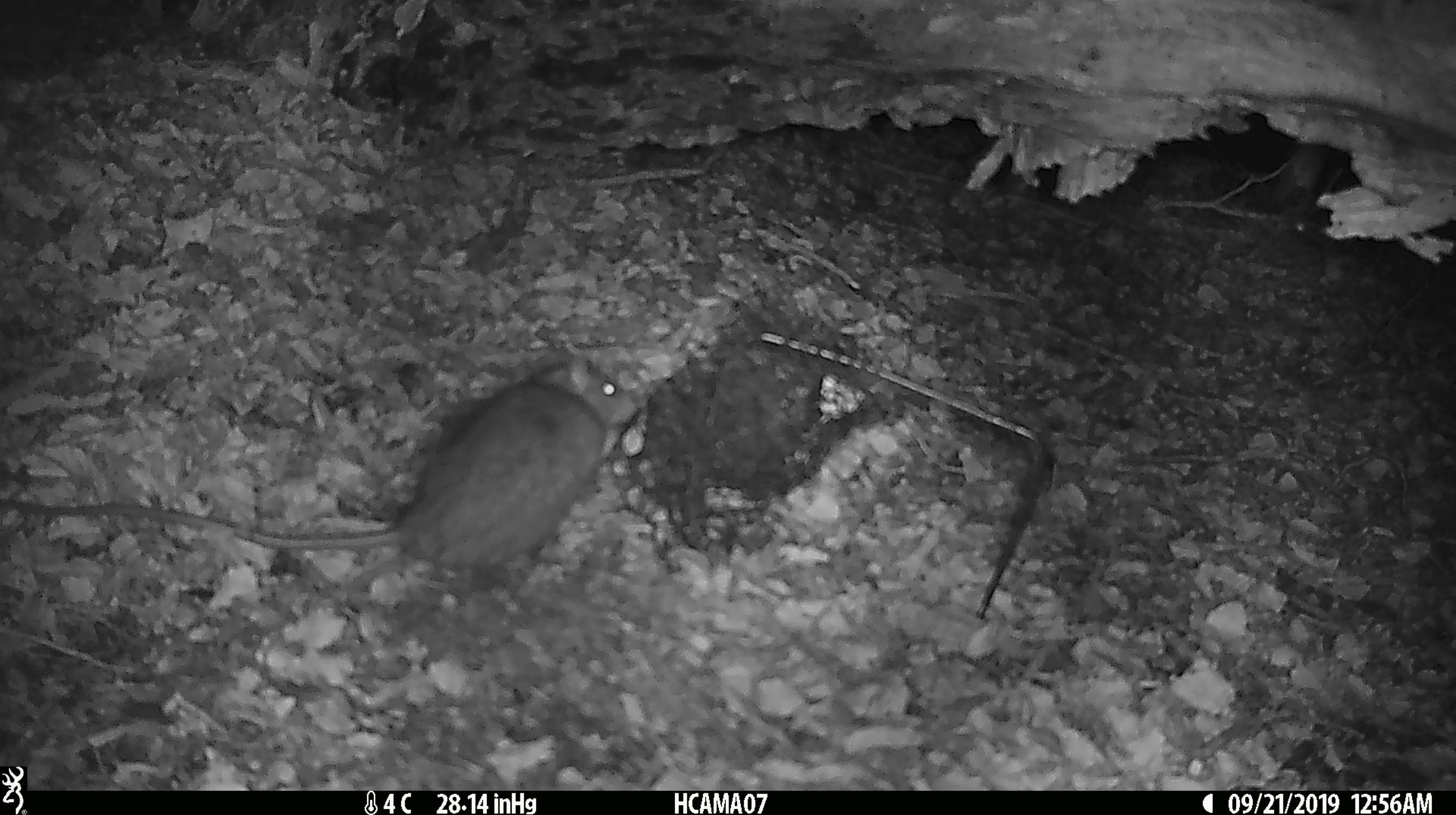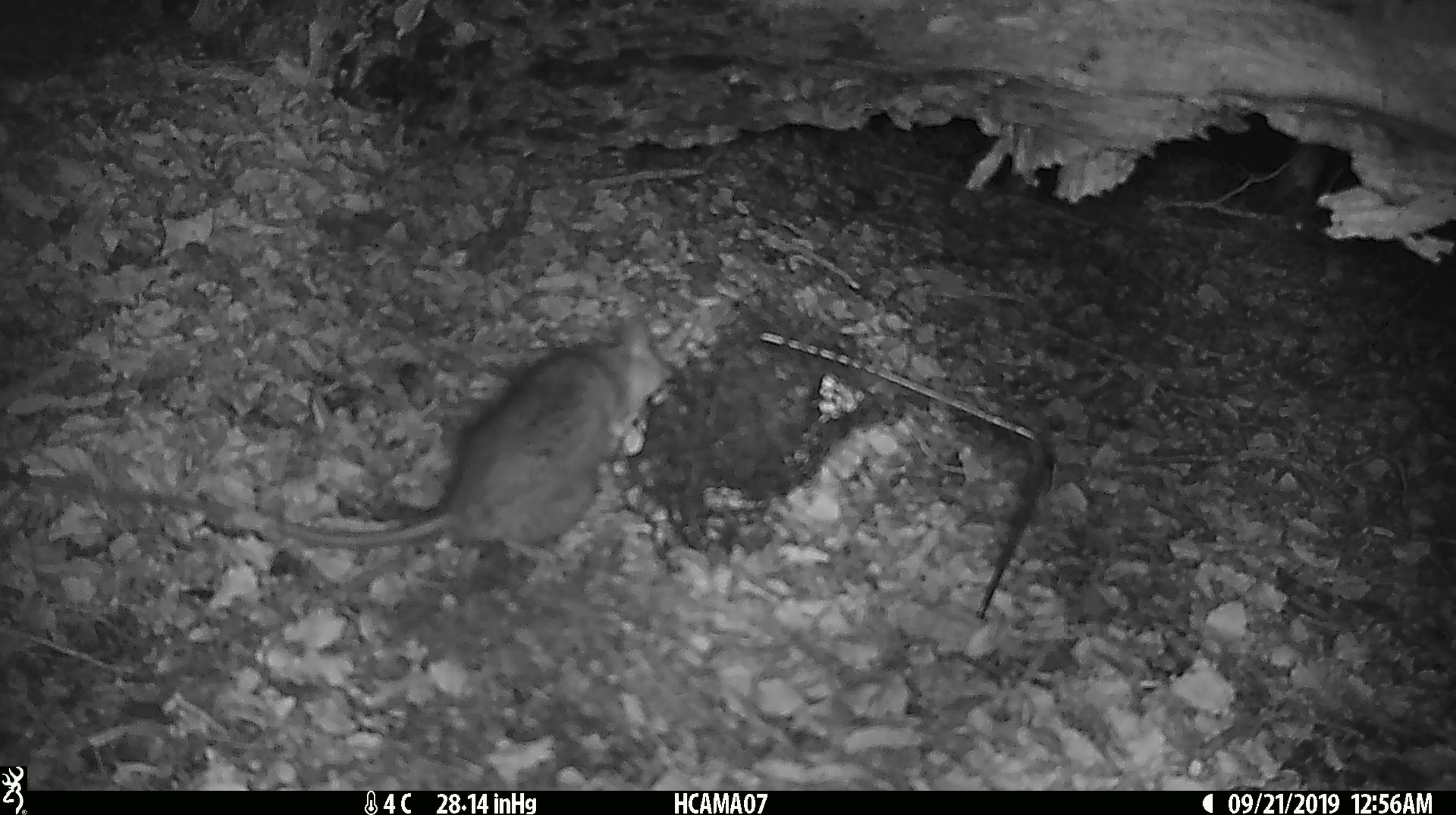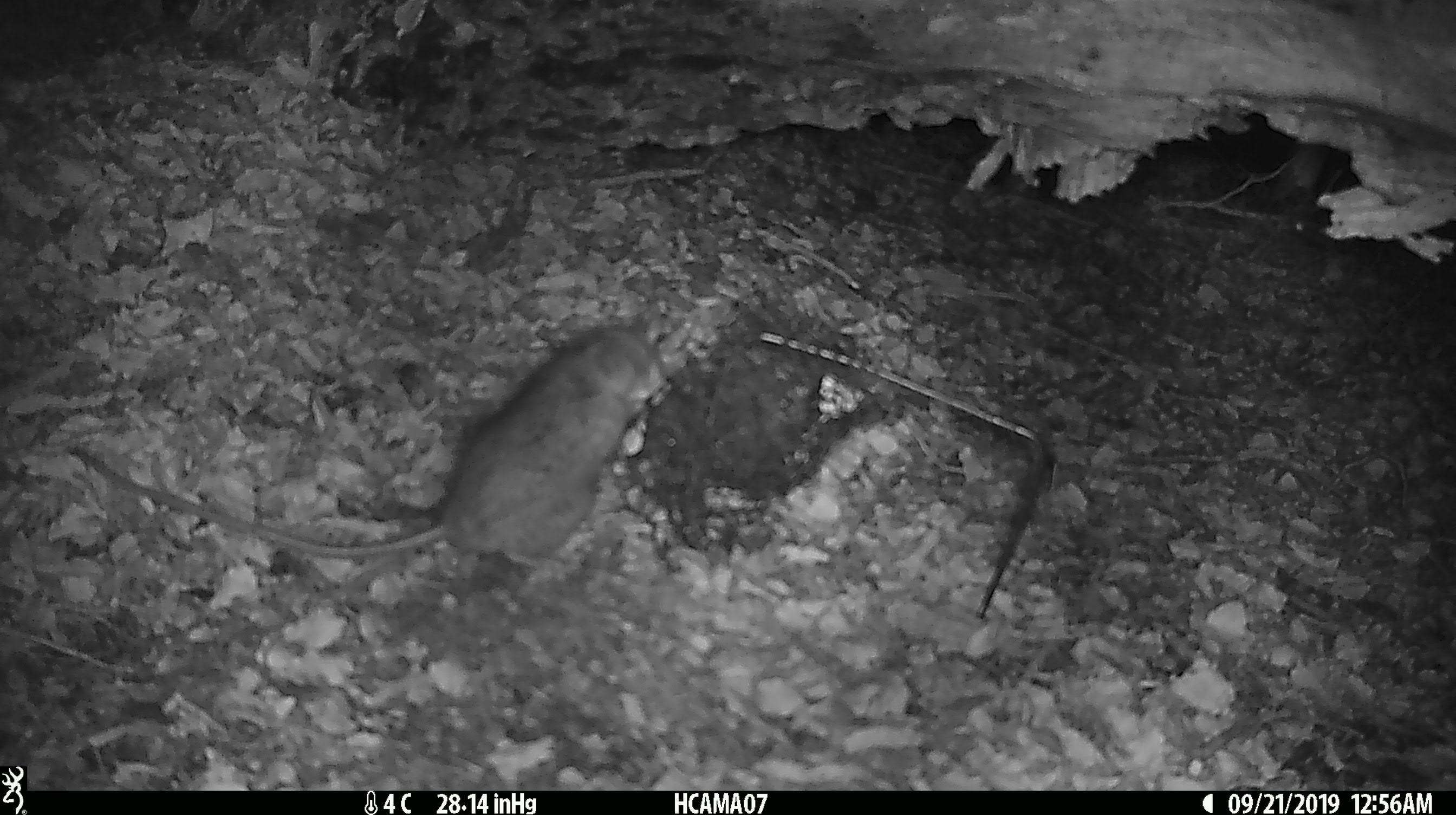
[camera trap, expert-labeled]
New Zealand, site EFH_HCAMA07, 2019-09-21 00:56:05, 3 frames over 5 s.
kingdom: Animalia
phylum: Chordata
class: Mammalia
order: Rodentia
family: Muridae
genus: Rattus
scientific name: Rattus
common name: rat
Rat (Rattus).